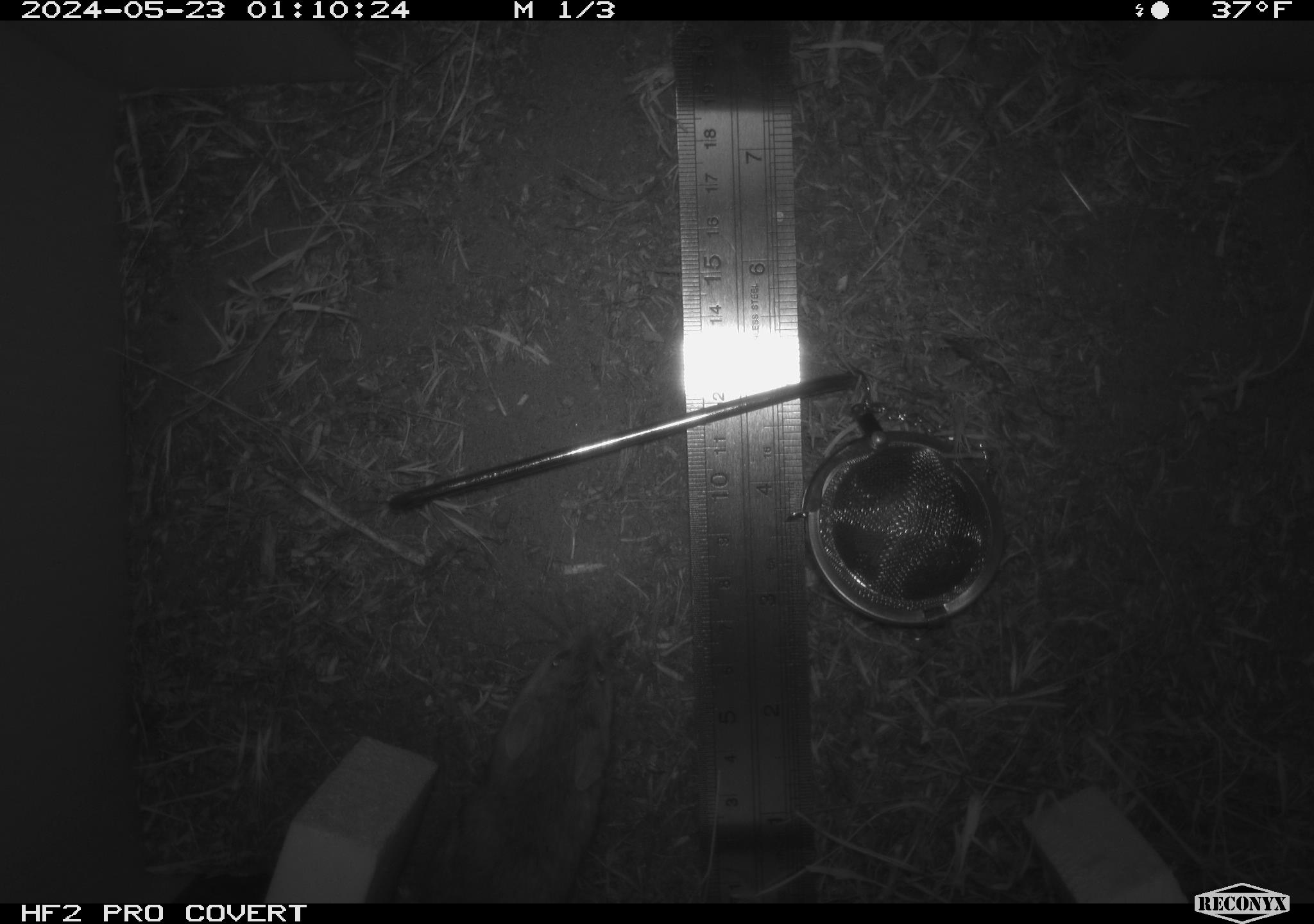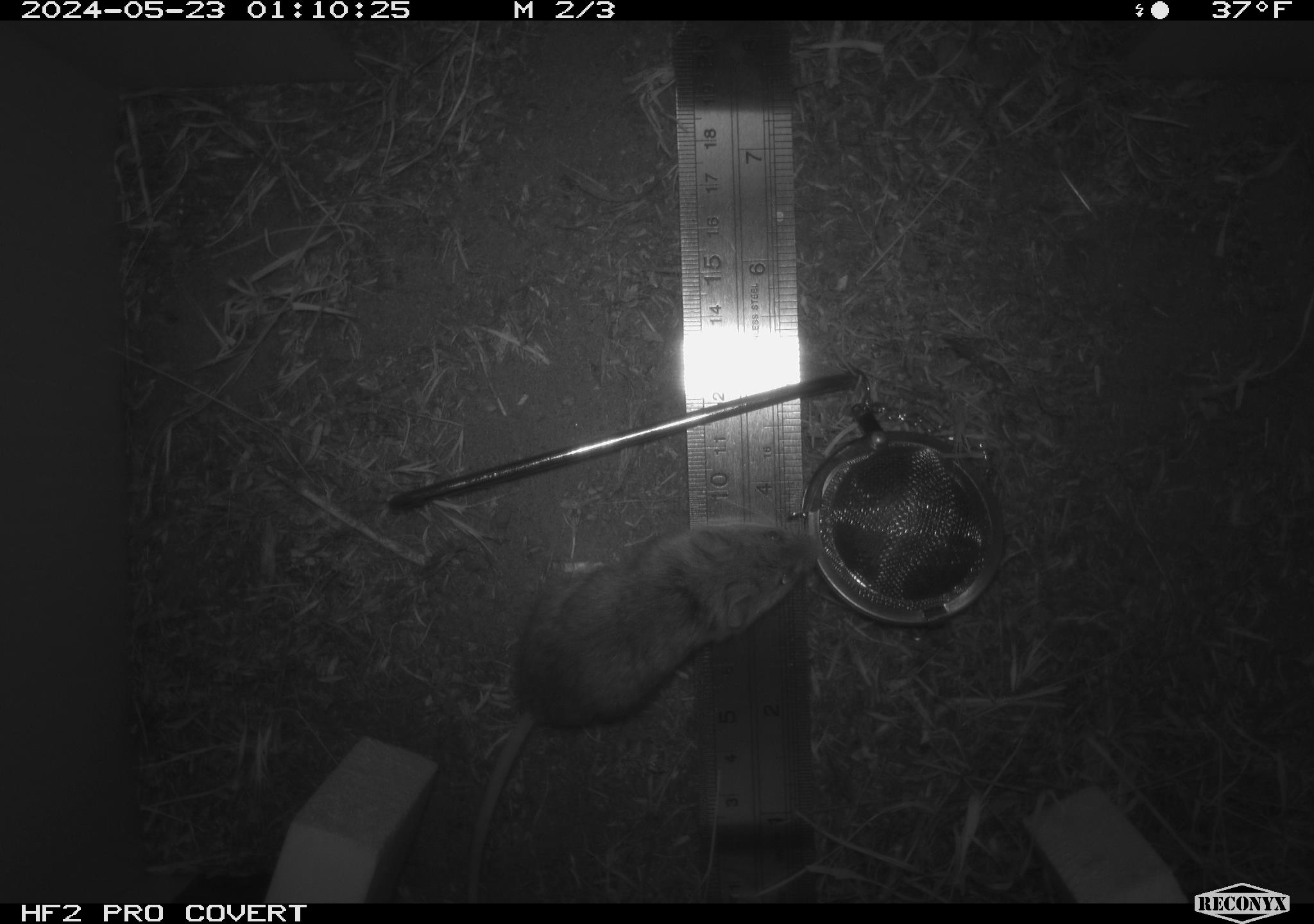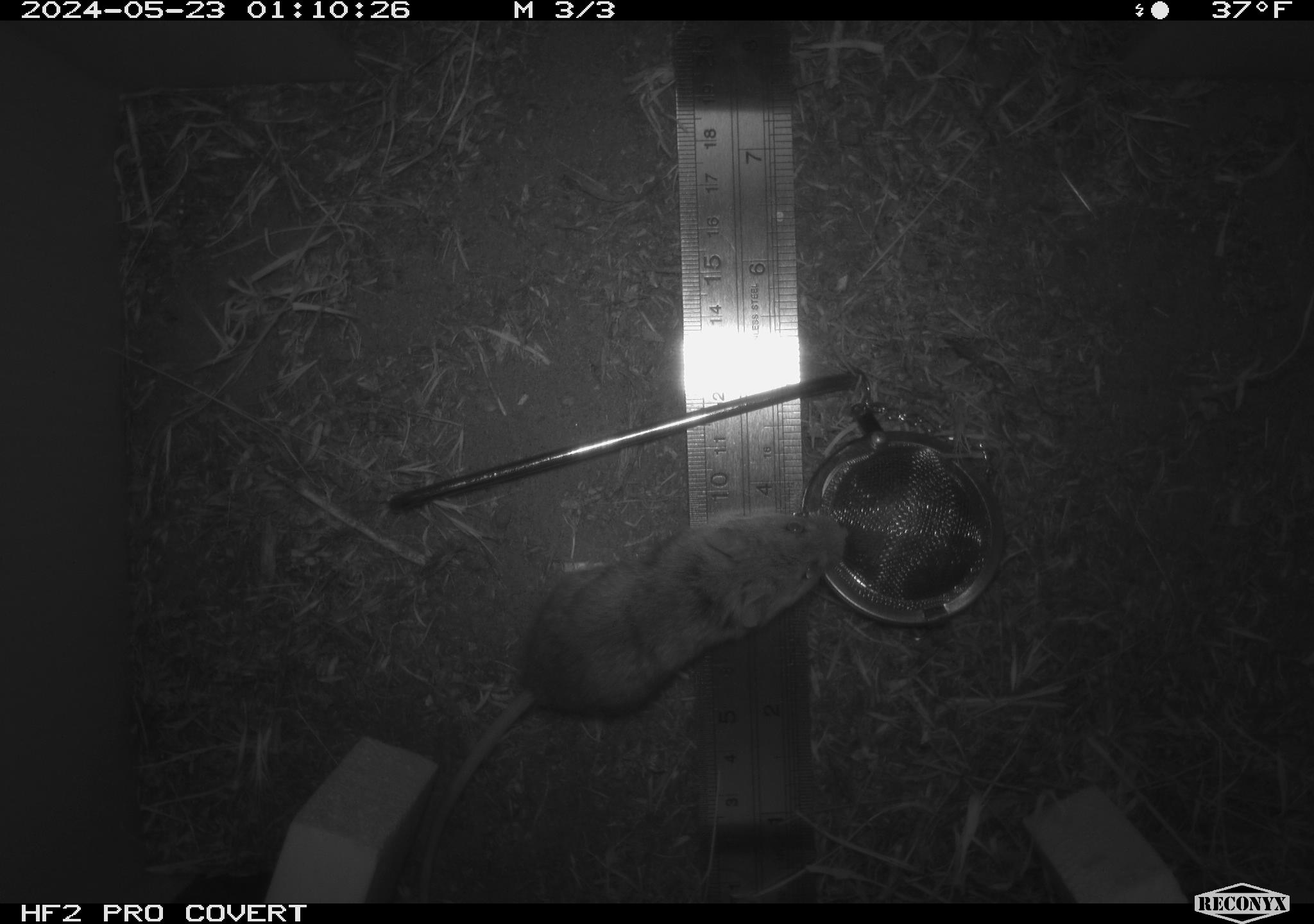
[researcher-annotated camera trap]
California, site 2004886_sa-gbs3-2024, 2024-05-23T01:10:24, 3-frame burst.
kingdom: Animalia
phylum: Chordata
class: Mammalia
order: Rodentia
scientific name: Rodentia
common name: mouse species